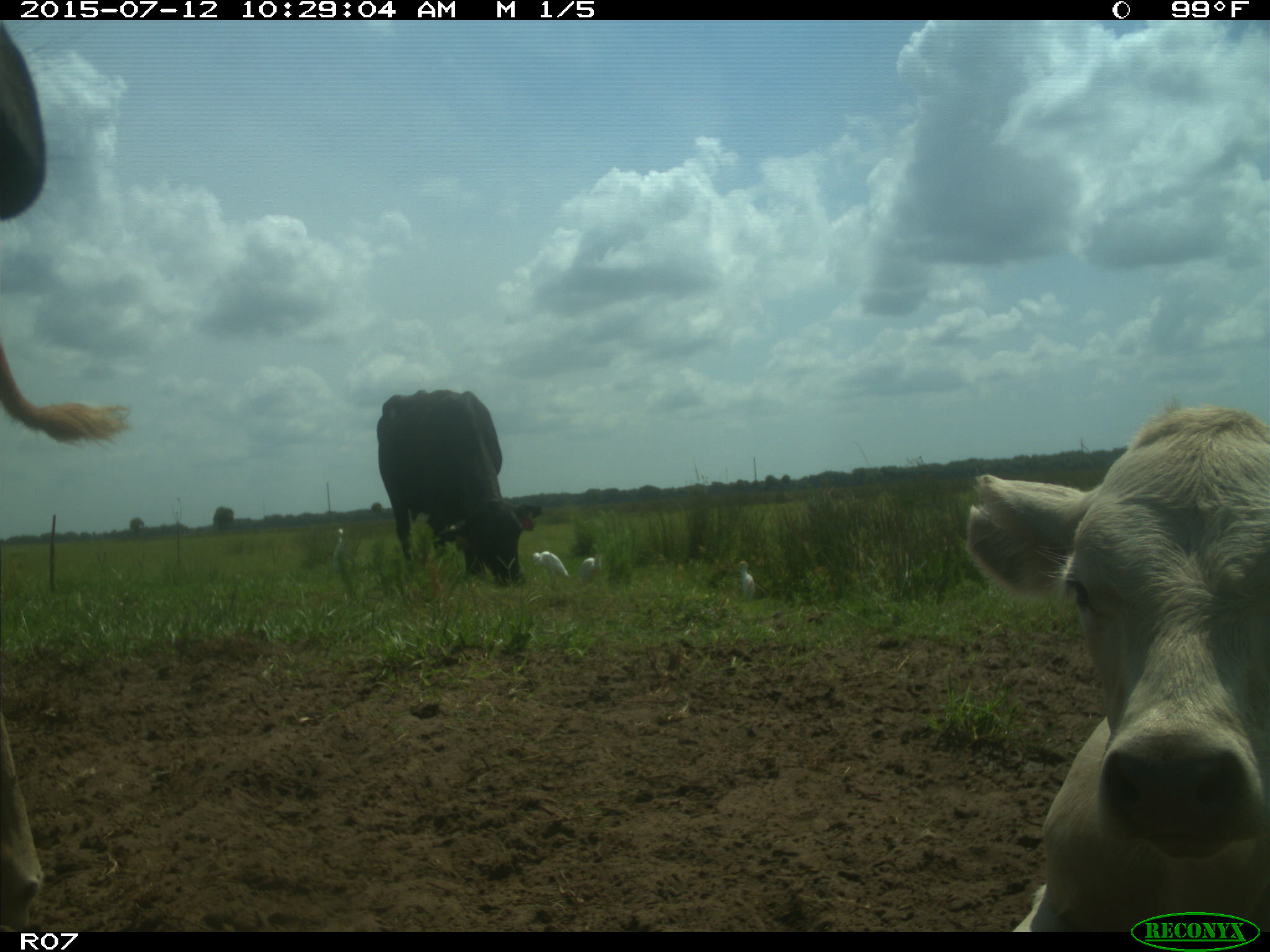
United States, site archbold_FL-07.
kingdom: Animalia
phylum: Chordata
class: Mammalia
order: Artiodactyla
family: Bovidae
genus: Bos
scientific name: Bos taurus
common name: domestic cow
Bos taurus (domestic cow).